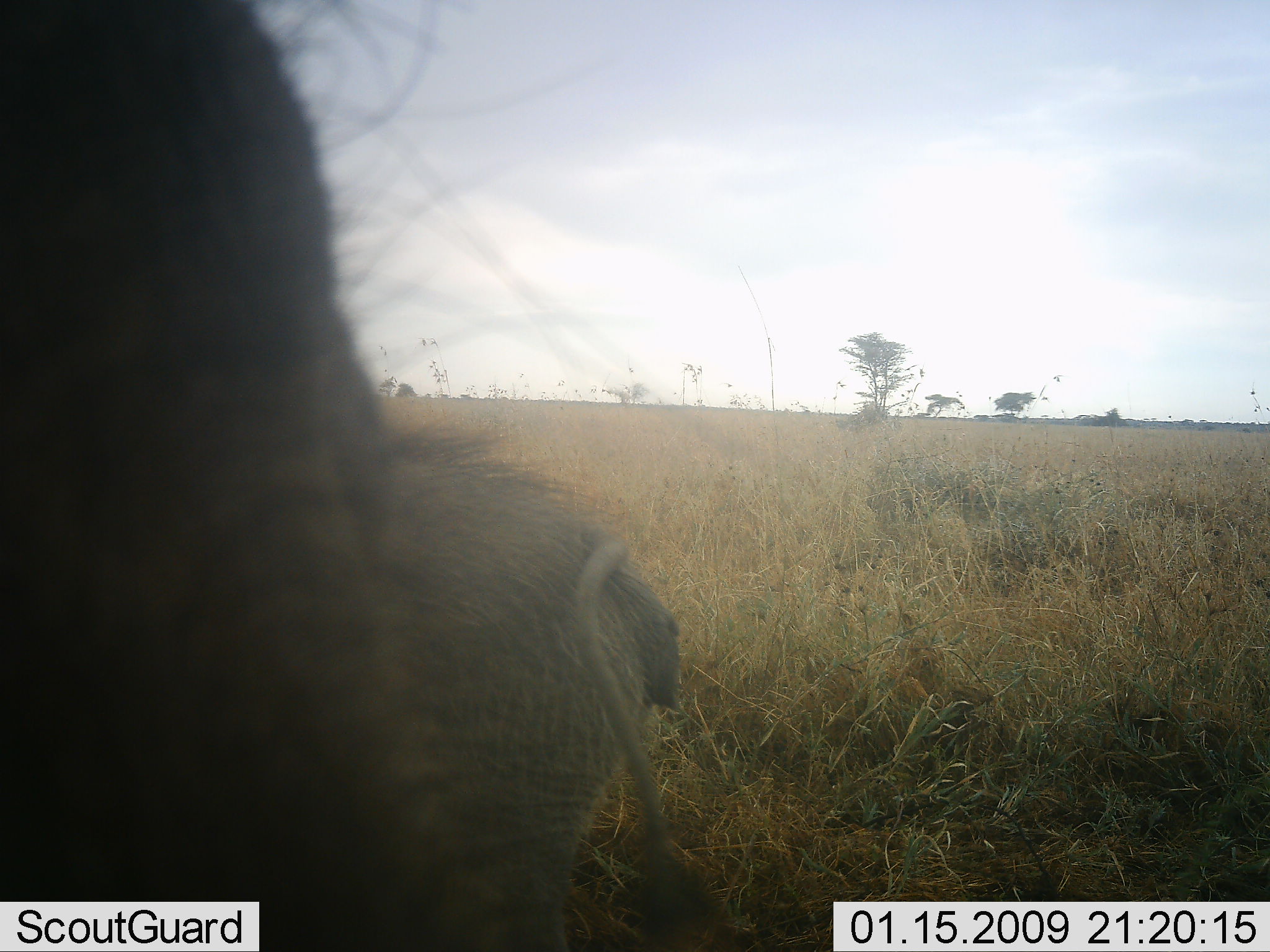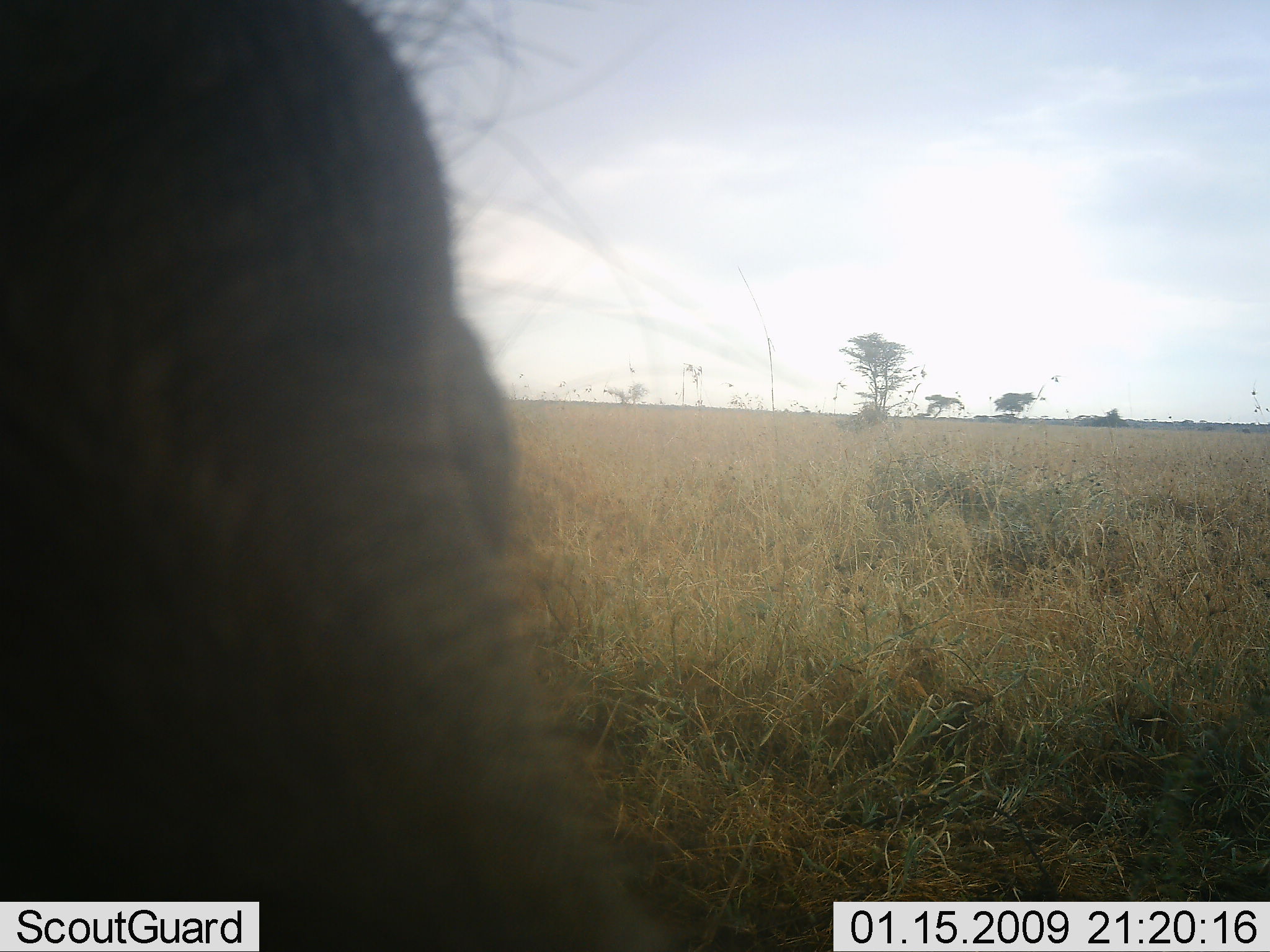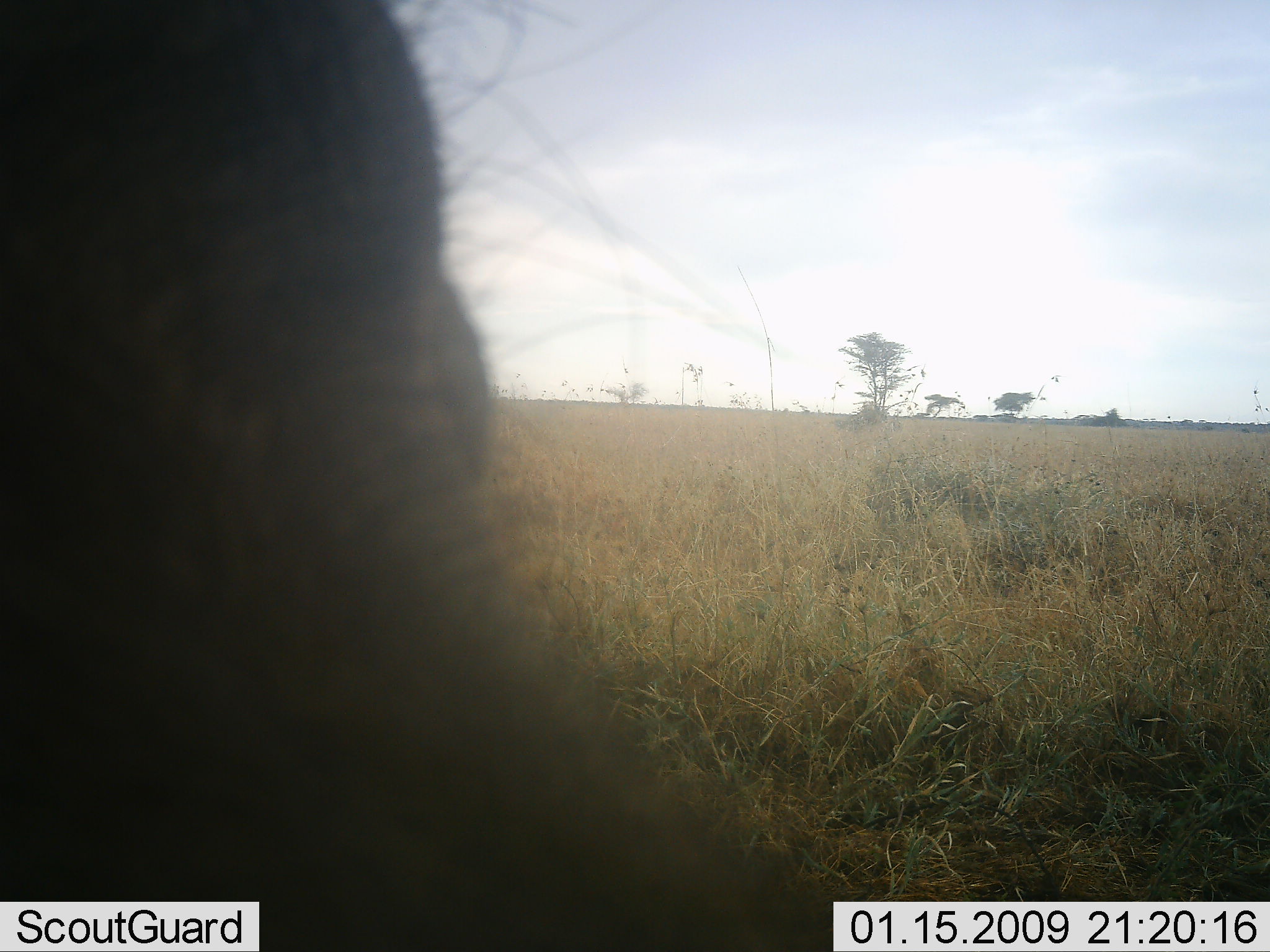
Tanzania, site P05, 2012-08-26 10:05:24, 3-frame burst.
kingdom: Animalia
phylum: Chordata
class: Mammalia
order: Artiodactyla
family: Suidae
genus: Phacochoerus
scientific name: Phacochoerus africanus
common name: warthog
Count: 1.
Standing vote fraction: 80%.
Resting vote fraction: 10%.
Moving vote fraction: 20%.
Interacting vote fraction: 0%.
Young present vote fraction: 0%.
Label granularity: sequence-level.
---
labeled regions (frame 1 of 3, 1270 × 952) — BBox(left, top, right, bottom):
animal: BBox(0, 1, 725, 952)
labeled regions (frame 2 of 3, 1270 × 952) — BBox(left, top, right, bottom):
animal: BBox(0, 0, 703, 952)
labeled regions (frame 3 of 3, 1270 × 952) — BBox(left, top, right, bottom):
animal: BBox(0, 0, 837, 951)